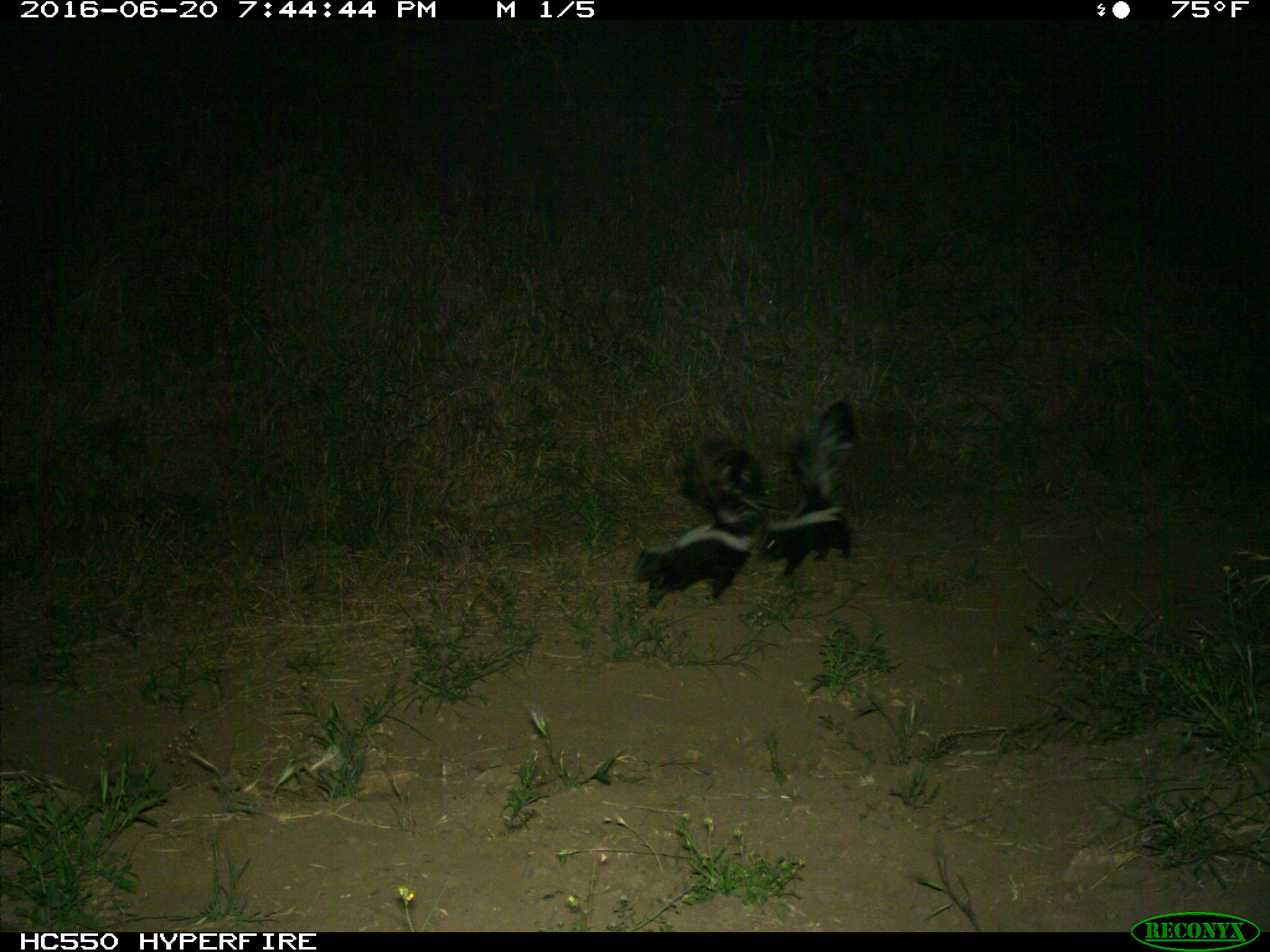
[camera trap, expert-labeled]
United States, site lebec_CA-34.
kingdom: Animalia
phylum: Chordata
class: Mammalia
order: Carnivora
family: Mephitidae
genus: Mephitis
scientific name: Mephitis mephitis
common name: striped skunk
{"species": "Mephitis mephitis (striped skunk)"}